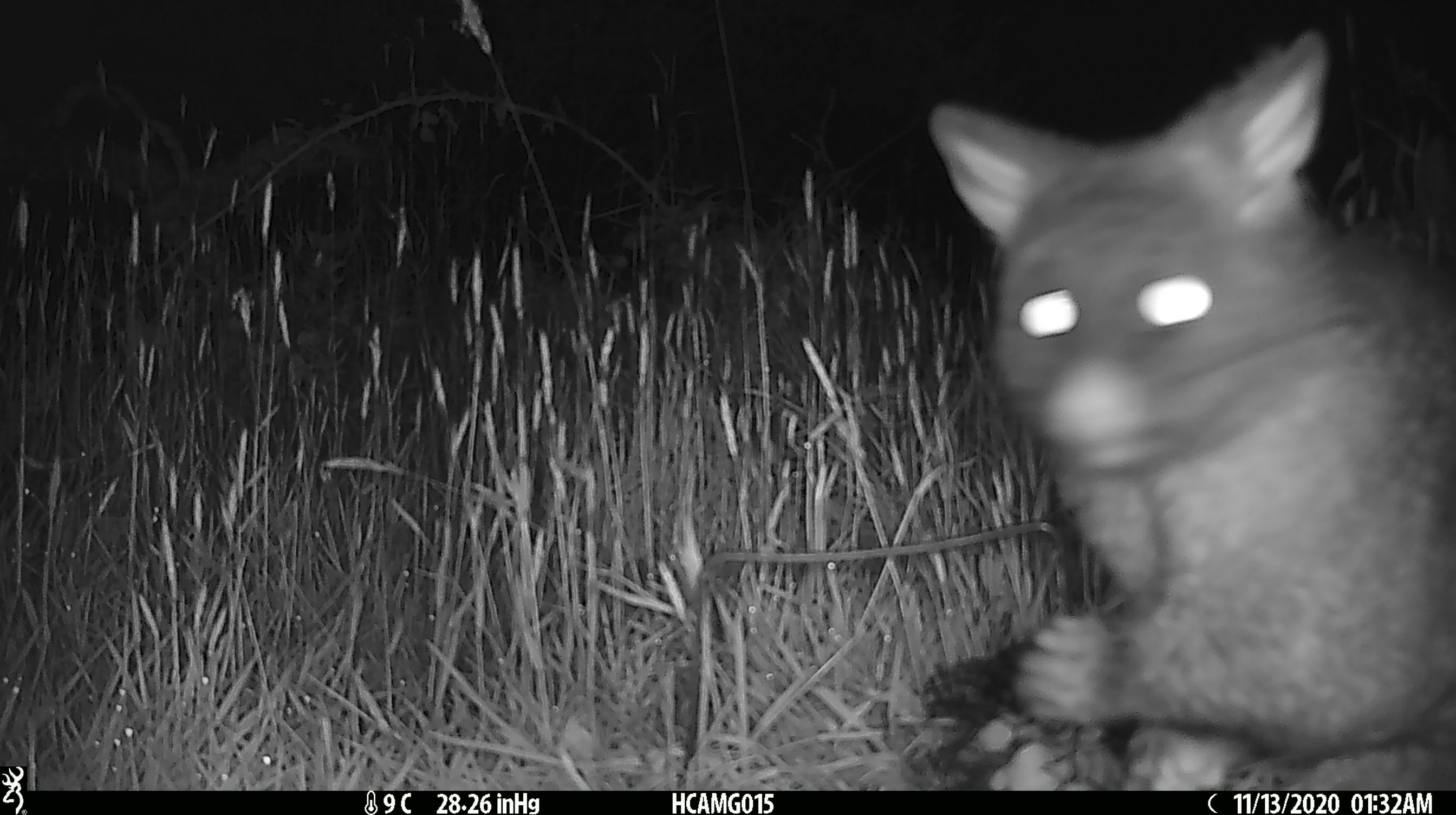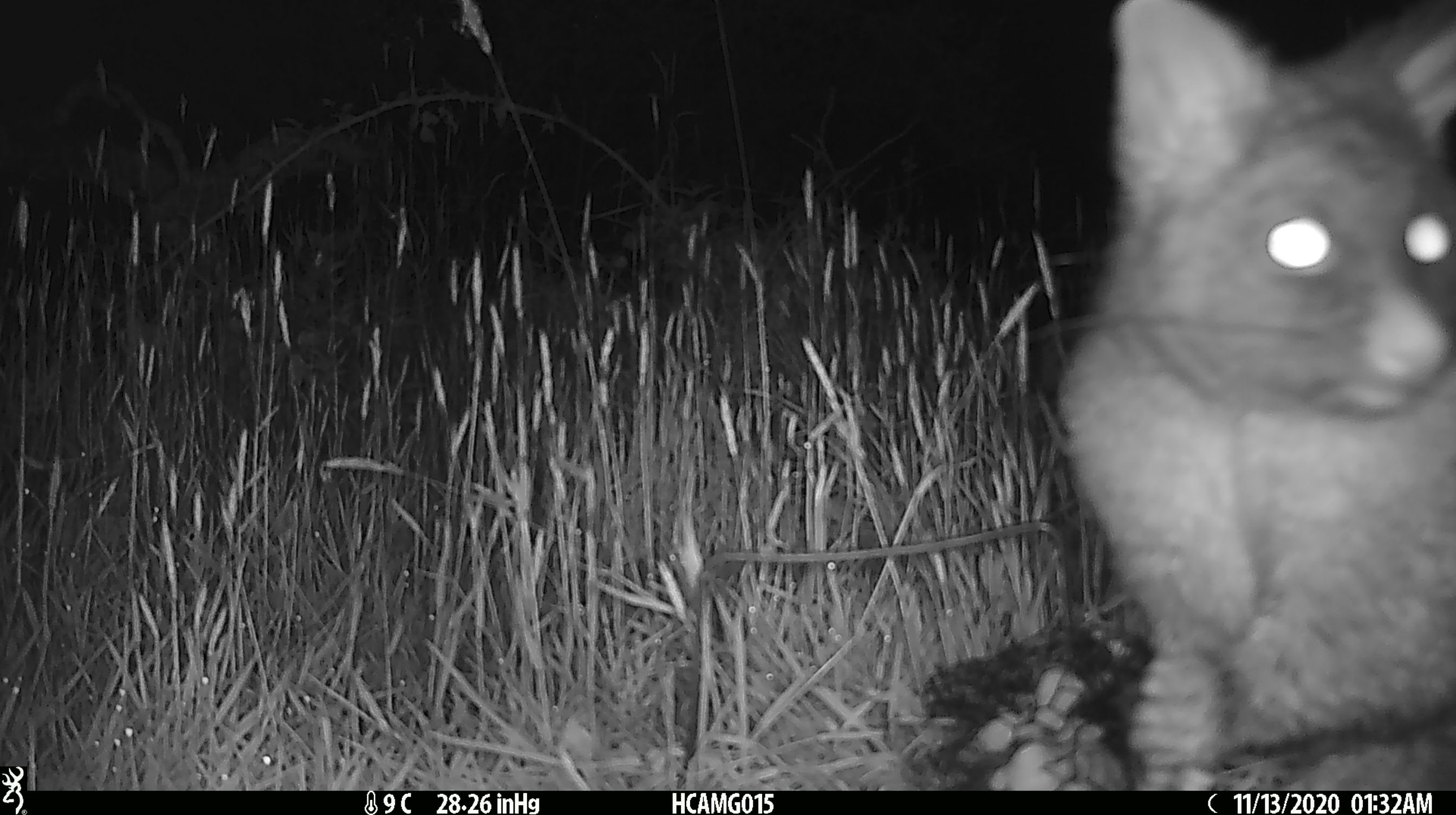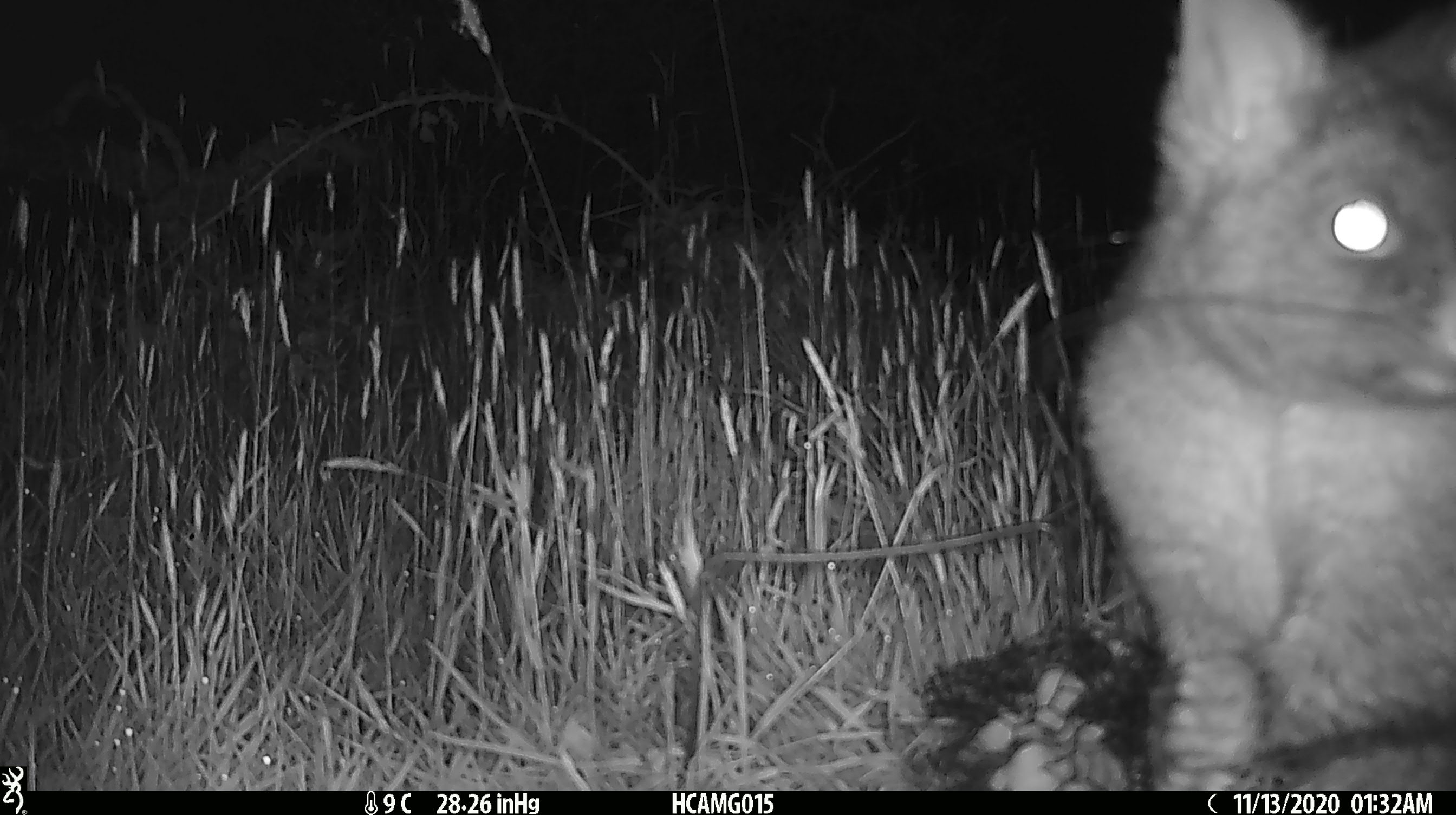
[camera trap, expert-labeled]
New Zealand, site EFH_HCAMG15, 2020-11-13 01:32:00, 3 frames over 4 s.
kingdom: Animalia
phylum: Chordata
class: Mammalia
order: Diprotodontia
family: Phalangeridae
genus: Trichosurus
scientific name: Trichosurus vulpecula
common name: common brushtail possum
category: possum